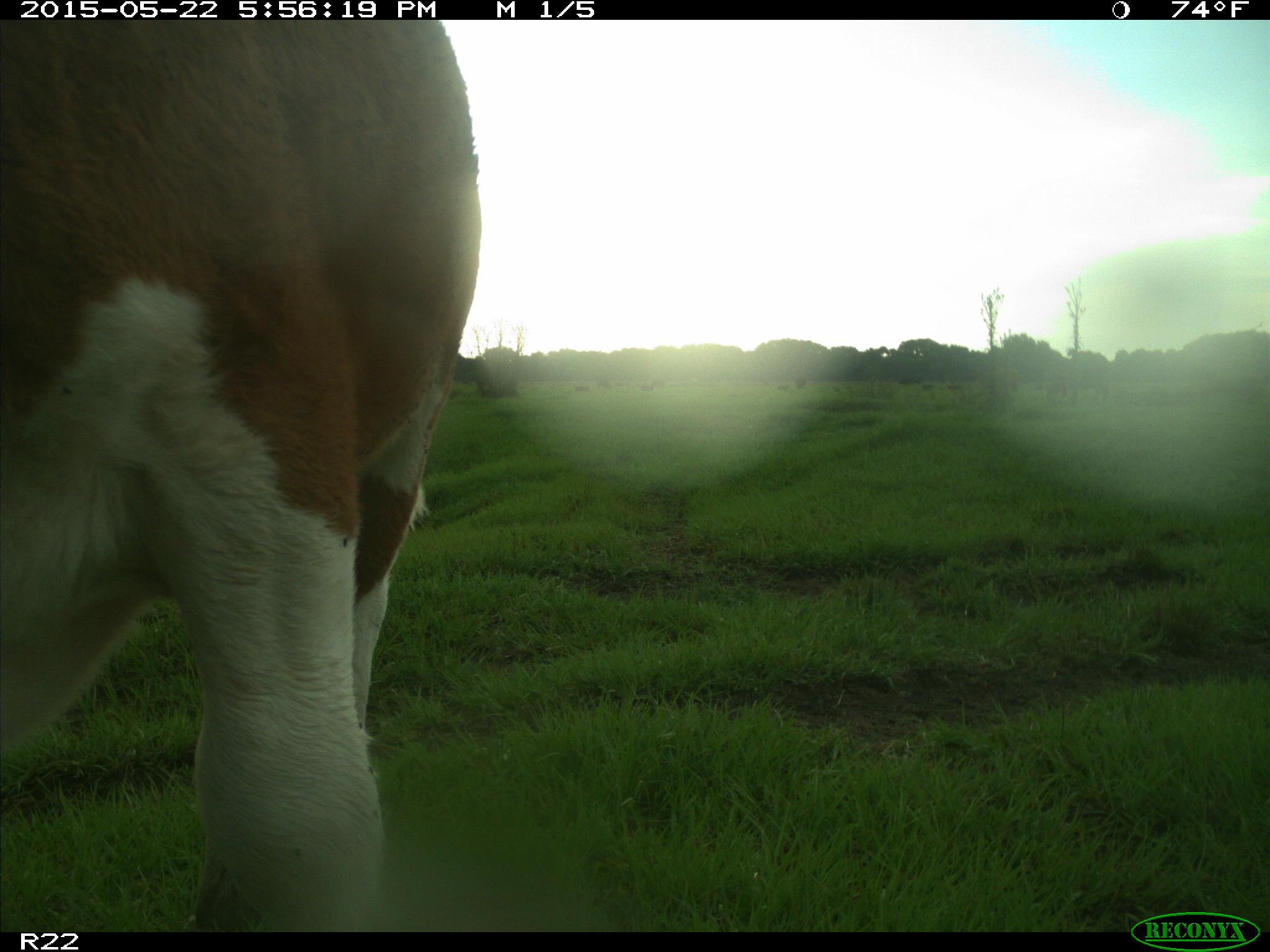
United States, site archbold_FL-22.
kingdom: Animalia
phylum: Chordata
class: Mammalia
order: Artiodactyla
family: Bovidae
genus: Bos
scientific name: Bos taurus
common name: domestic cow